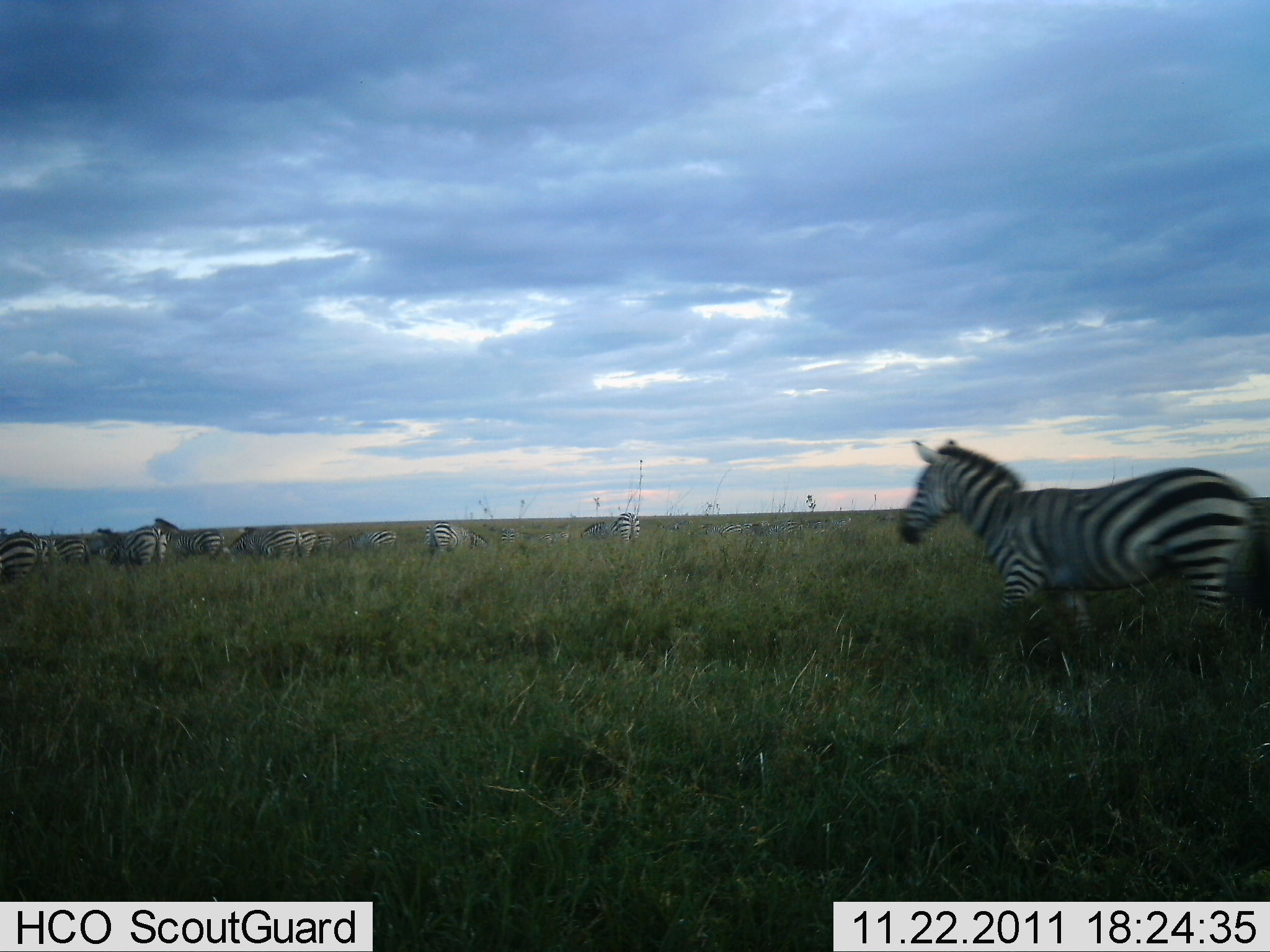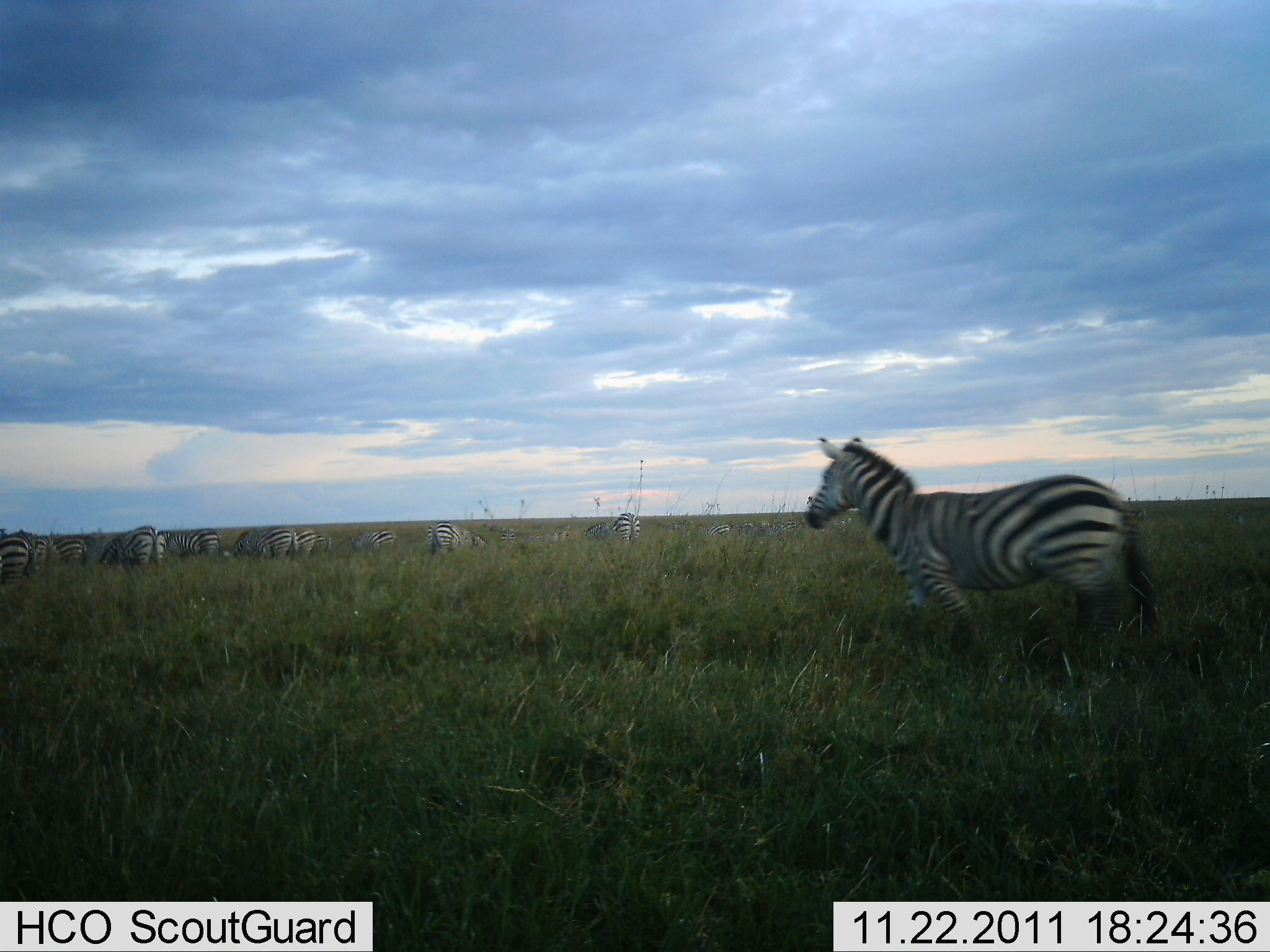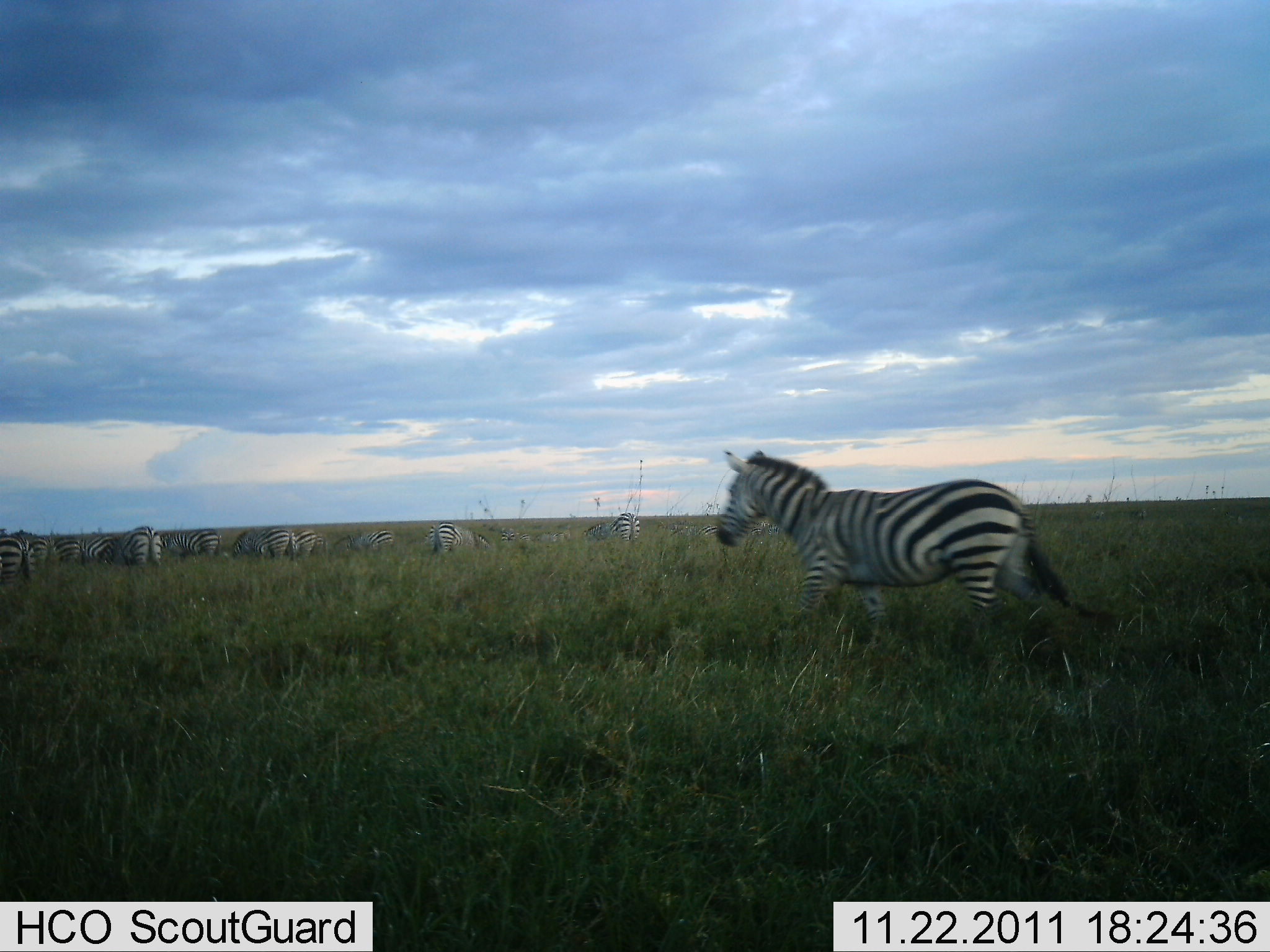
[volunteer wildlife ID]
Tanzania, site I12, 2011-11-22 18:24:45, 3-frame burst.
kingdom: Animalia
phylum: Chordata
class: Mammalia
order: Perissodactyla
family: Equidae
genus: Equus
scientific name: Equus quagga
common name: plains zebra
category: zebra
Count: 11-50.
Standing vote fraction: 38%.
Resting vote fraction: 0%.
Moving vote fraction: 100%.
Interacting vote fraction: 0%.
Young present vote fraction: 0%.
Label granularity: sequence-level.